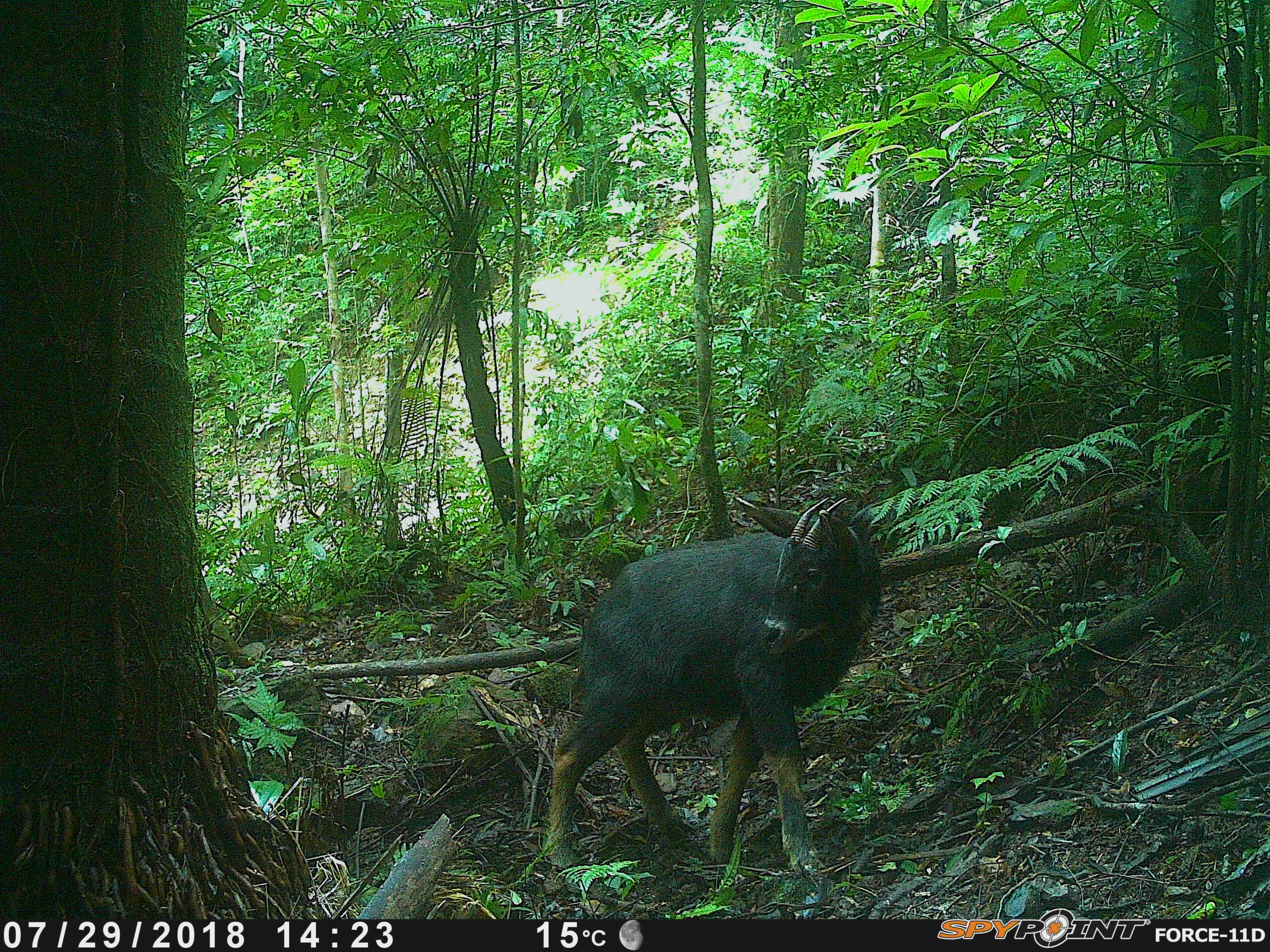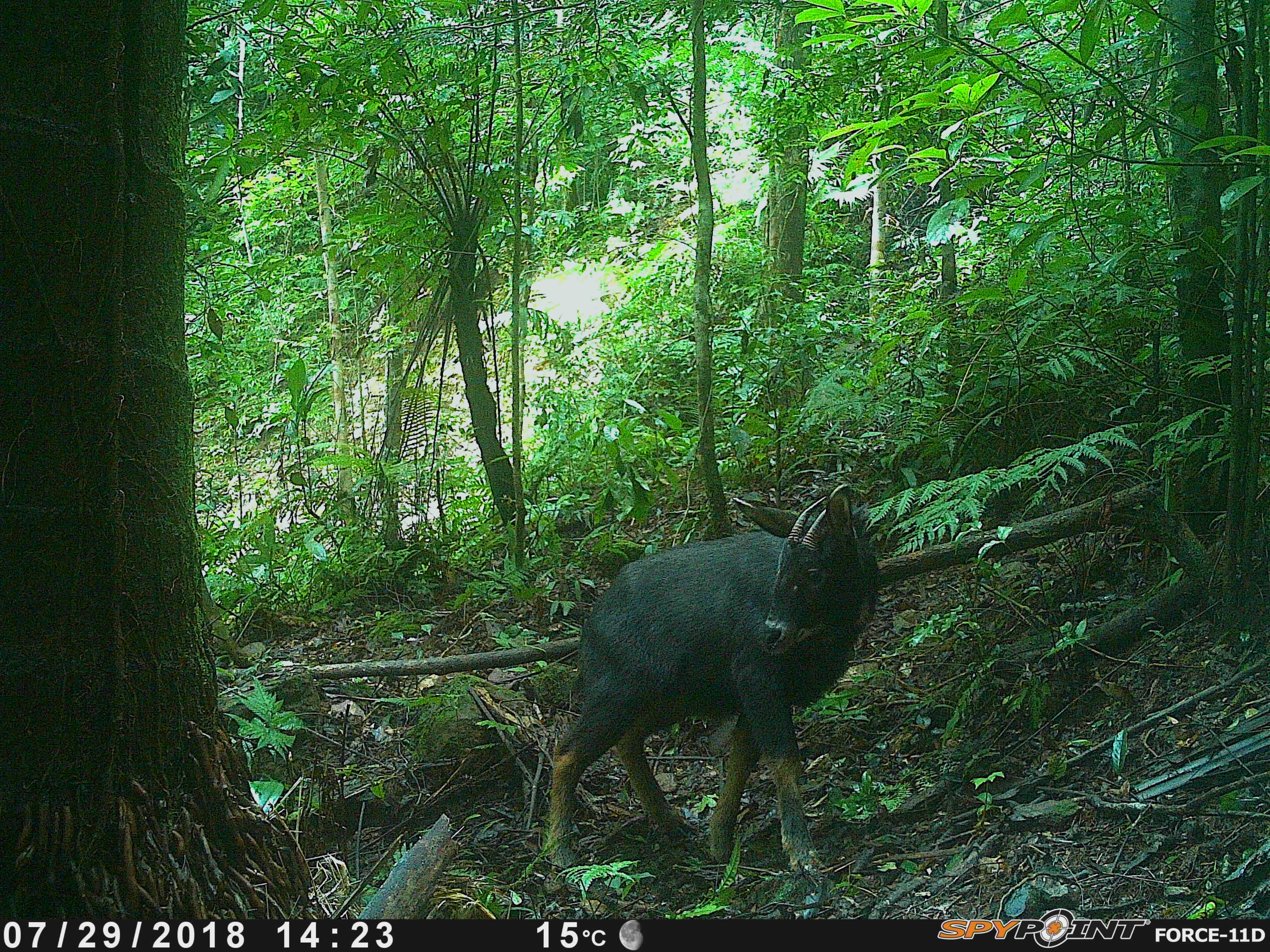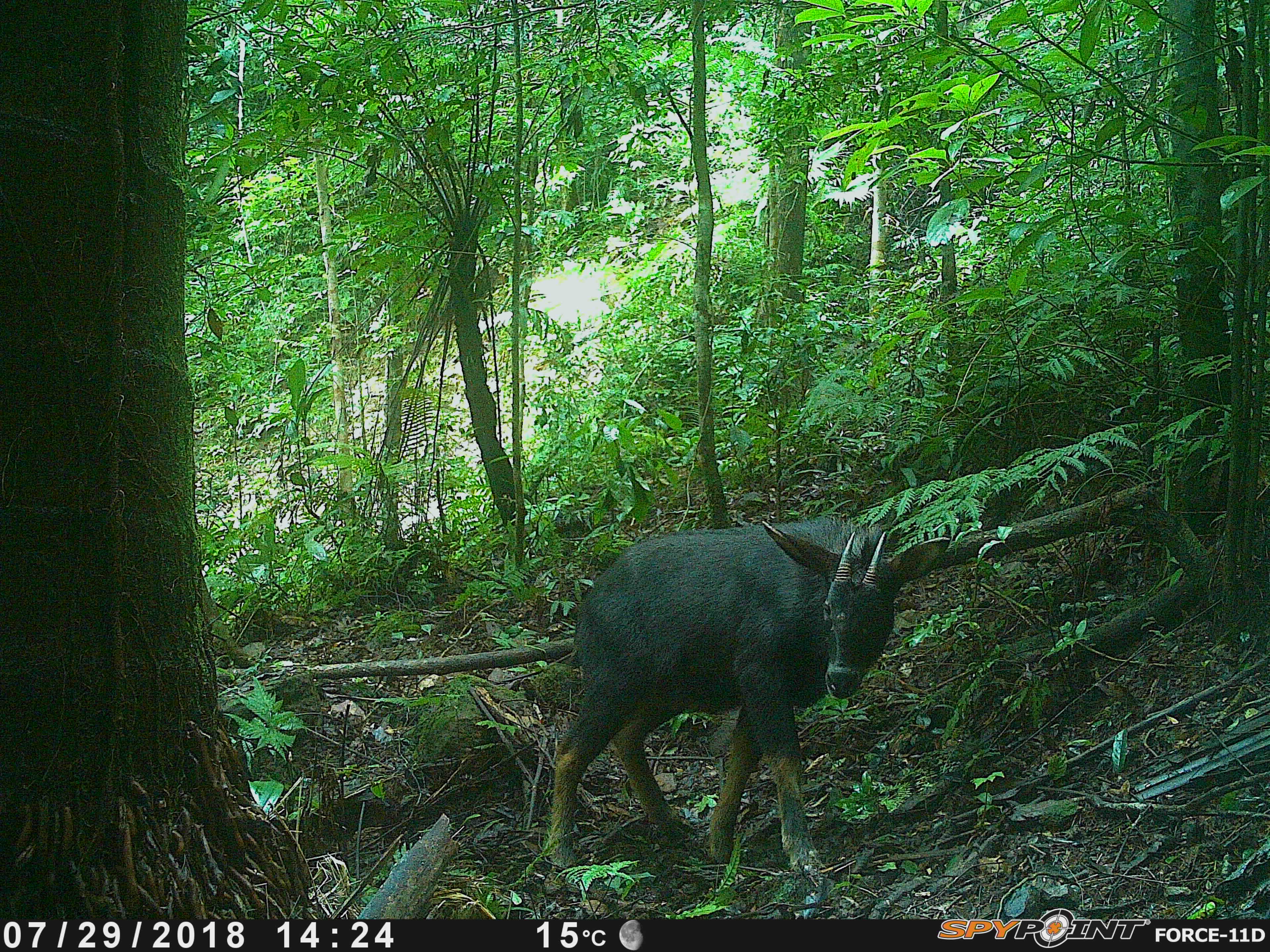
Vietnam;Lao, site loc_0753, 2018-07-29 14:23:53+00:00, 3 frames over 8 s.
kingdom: Animalia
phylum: Chordata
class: Mammalia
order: Artiodactyla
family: Bovidae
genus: Capricornis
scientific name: Capricornis sumatraensis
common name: chinese serow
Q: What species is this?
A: Chinese serow (Capricornis sumatraensis).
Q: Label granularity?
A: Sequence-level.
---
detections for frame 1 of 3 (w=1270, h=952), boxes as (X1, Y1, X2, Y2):
chinese serow: (544, 496, 882, 873)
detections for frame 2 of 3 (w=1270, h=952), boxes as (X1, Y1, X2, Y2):
chinese serow: (545, 482, 882, 873)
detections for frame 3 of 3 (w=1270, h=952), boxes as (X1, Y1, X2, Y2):
chinese serow: (545, 514, 951, 874)